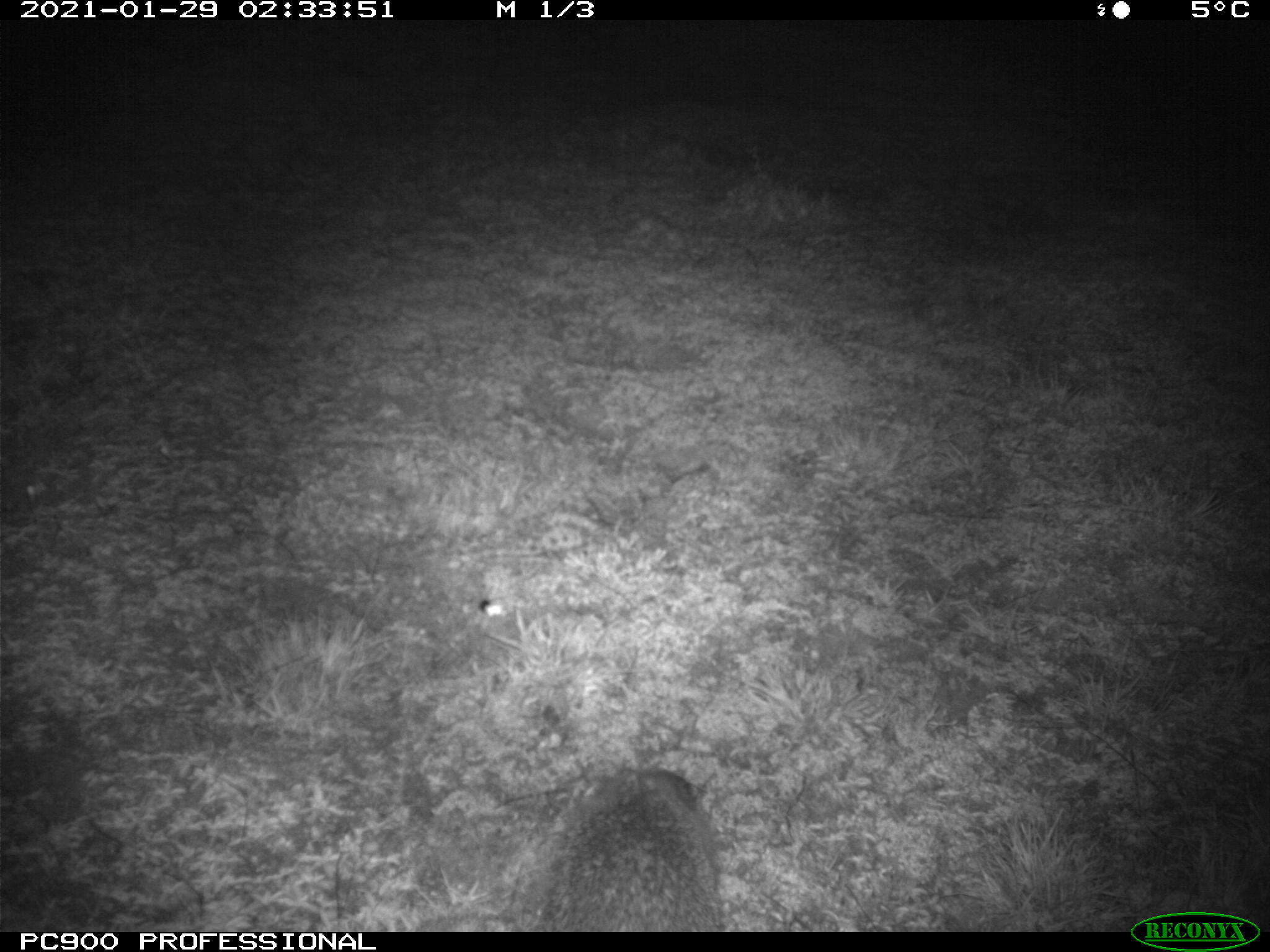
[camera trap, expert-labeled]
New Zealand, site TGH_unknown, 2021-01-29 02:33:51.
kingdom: Animalia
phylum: Chordata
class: Mammalia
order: Eulipotyphla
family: Erinaceidae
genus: Erinaceus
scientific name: Erinaceus europaeus europaeus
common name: european hedgehog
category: hedgehog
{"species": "hedgehog (european hedgehog) (Erinaceus europaeus europaeus)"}